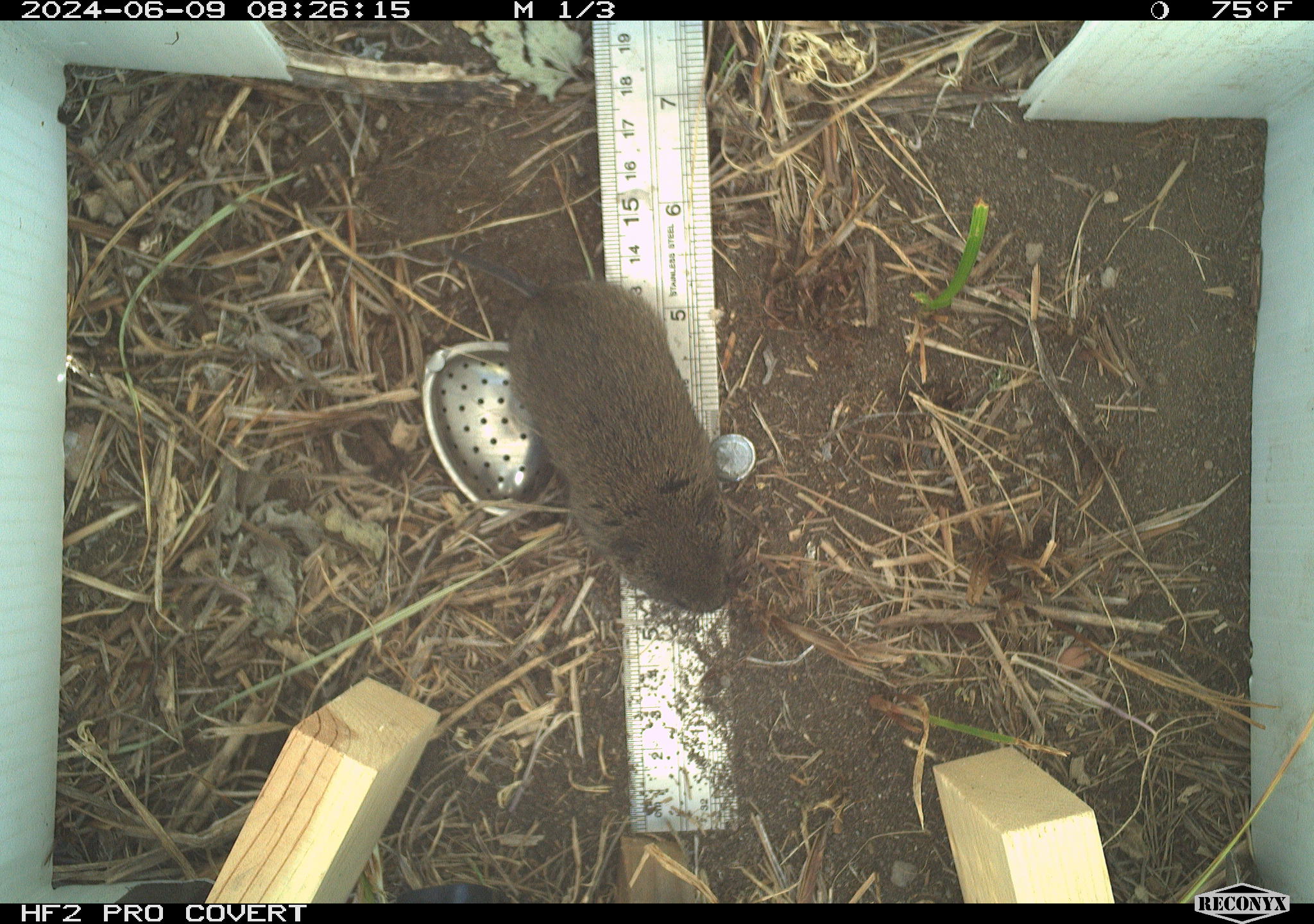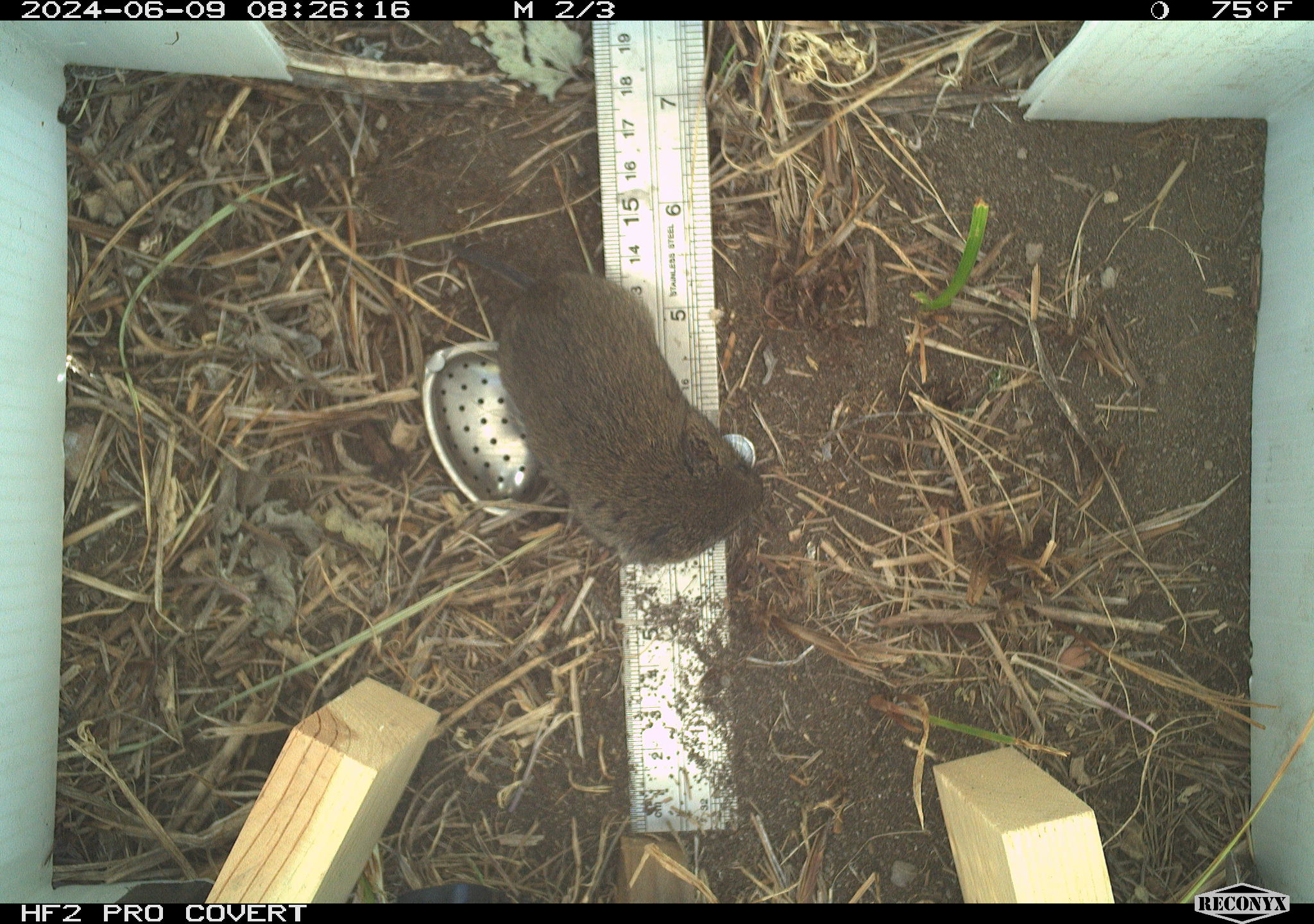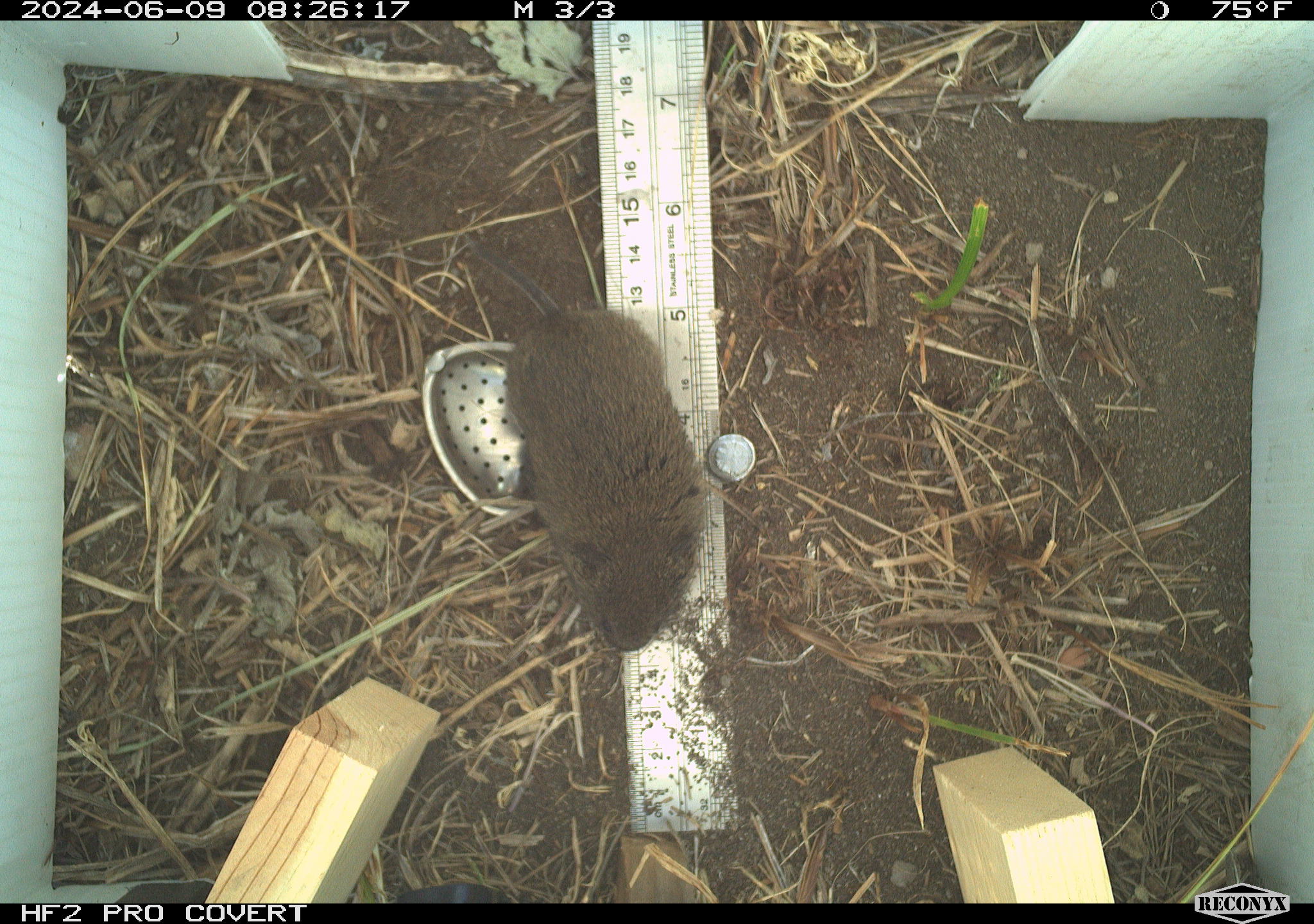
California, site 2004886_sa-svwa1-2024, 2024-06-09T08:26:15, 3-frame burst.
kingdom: Animalia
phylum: Chordata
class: Mammalia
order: Rodentia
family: Cricetidae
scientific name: Arvicolinae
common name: voles, lemmings, and muskrats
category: arvicolinae subfamily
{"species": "arvicolinae subfamily (voles, lemmings, and muskrats) (Arvicolinae)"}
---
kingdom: Animalia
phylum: Arthropoda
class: Malacostraca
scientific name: Malacostraca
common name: amphipods, crabs, isopods, krill, lobsters and shrimps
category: malacostracan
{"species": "malacostracan (amphipods, crabs, isopods, krill, lobsters and shrimps) (Malacostraca)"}